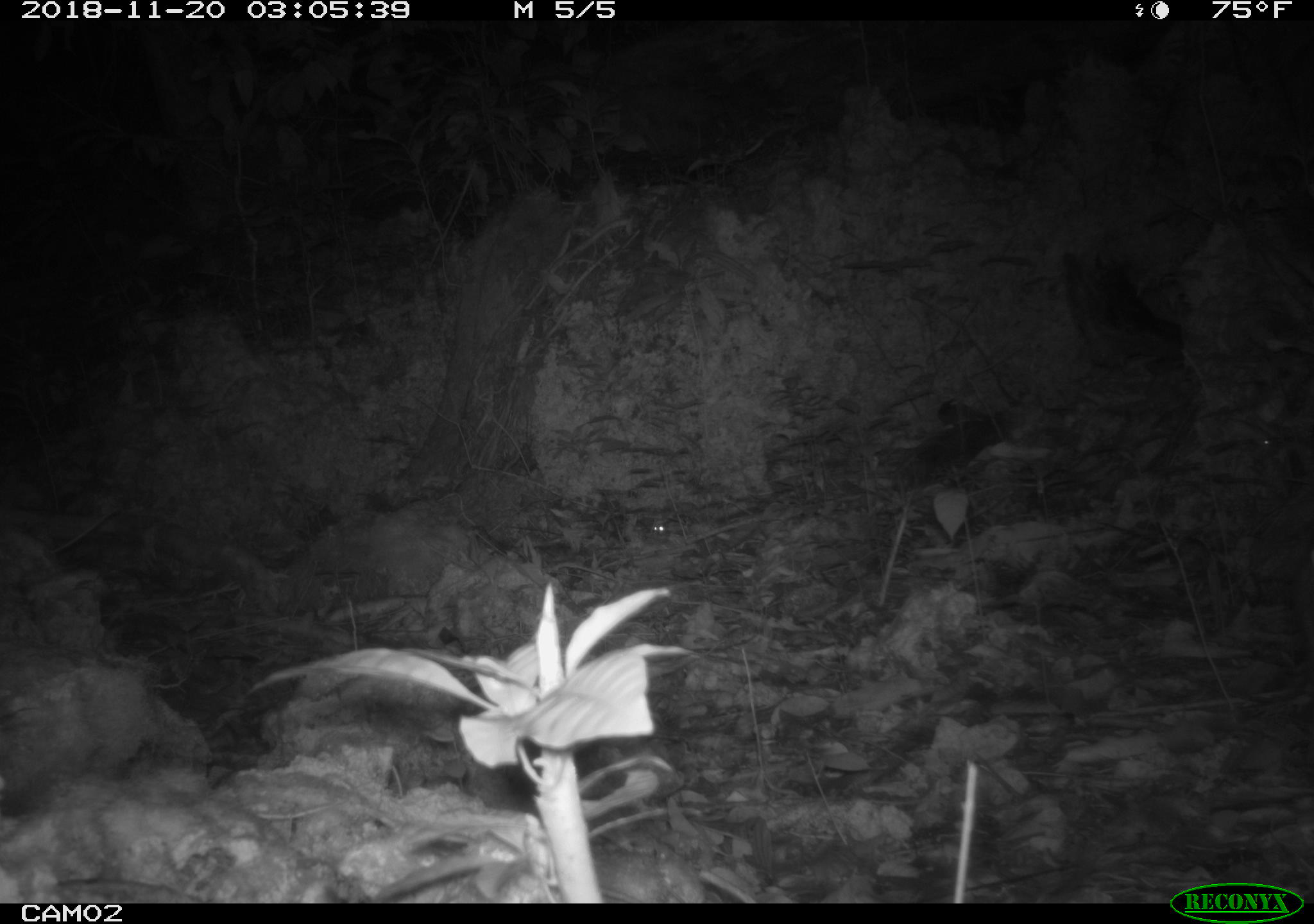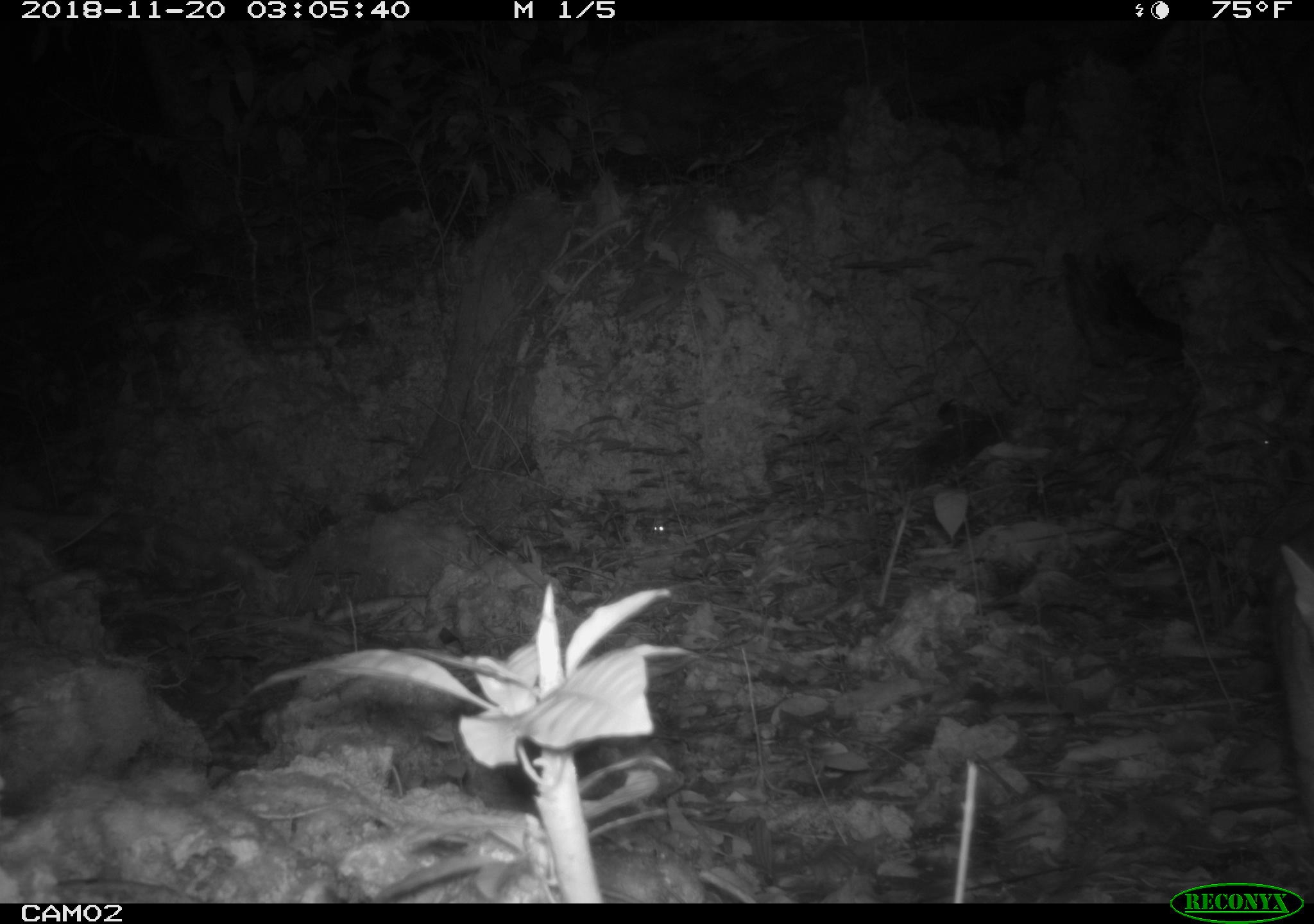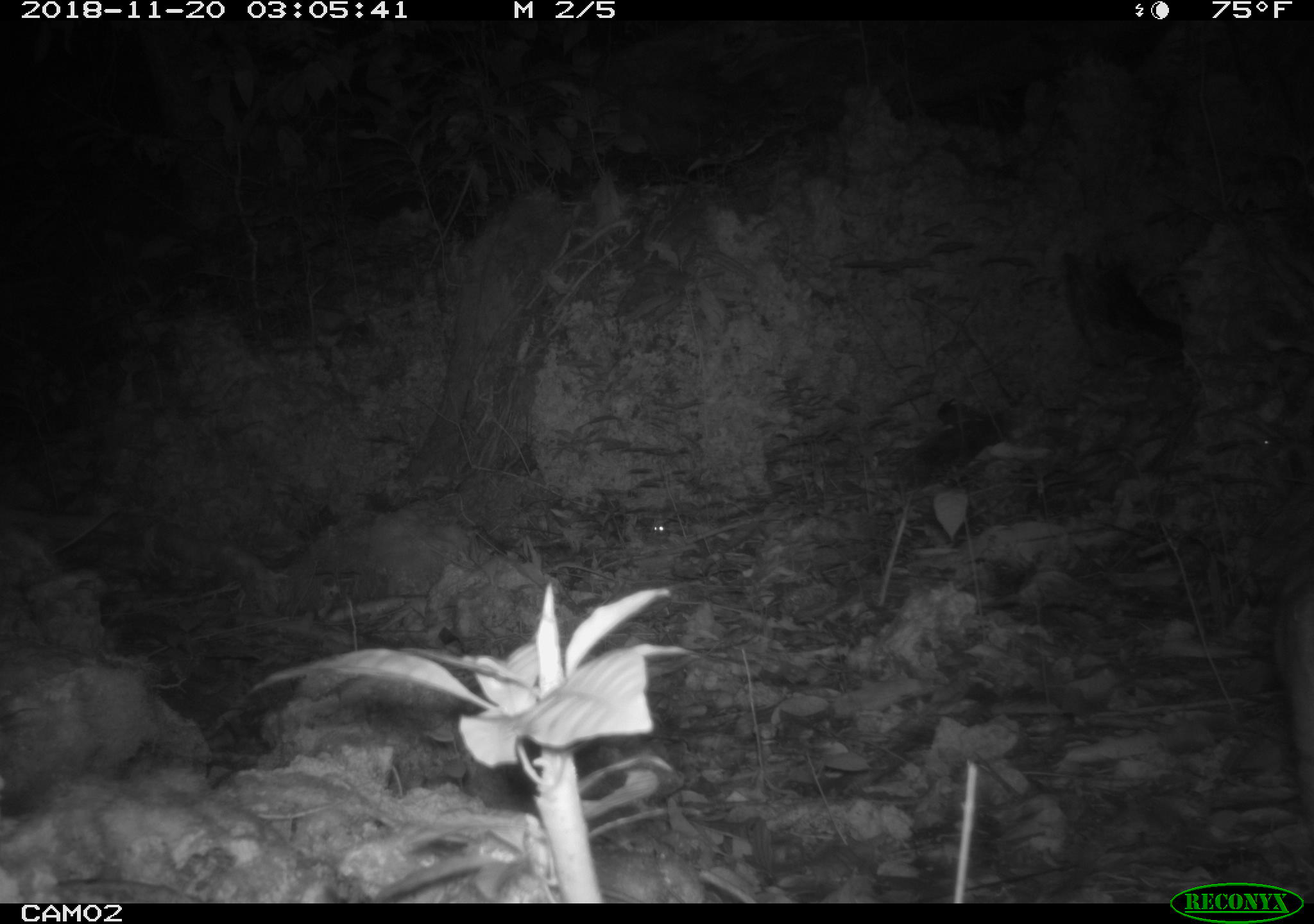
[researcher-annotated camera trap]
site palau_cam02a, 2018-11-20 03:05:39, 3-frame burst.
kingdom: Animalia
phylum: Chordata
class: Mammalia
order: Carnivora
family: Felidae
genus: Felis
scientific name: Felis catus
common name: cat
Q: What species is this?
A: Cat (Felis catus).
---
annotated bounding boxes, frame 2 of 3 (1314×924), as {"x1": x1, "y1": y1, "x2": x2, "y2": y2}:
cat: {"x1": 1272, "y1": 534, "x2": 1314, "y2": 828}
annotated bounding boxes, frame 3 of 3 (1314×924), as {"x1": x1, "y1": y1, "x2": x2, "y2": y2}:
cat: {"x1": 1268, "y1": 581, "x2": 1314, "y2": 816}